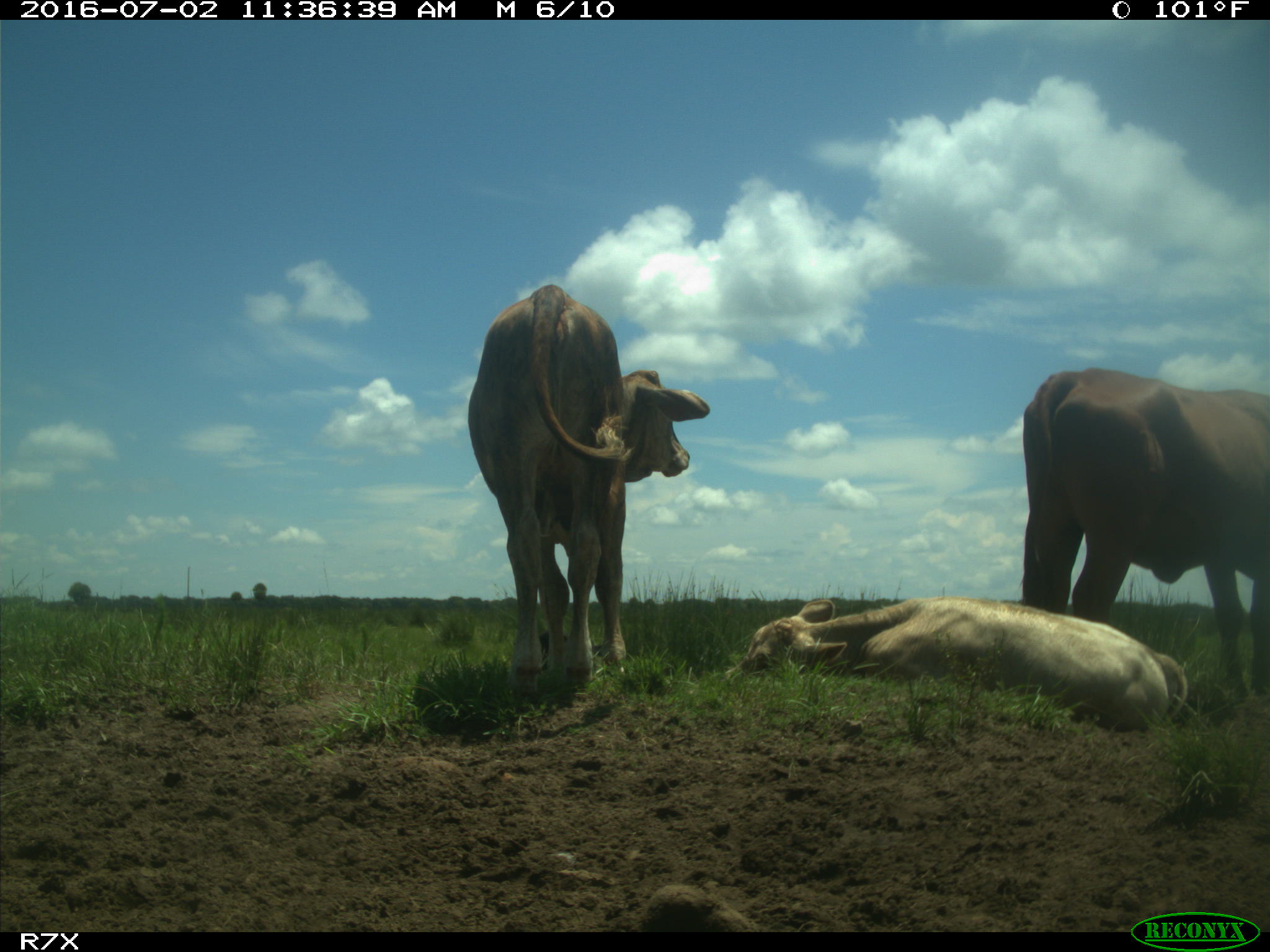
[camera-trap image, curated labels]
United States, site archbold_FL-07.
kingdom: Animalia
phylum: Chordata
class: Mammalia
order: Artiodactyla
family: Bovidae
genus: Bos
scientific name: Bos taurus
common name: domestic cow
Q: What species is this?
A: Bos taurus (domestic cow).